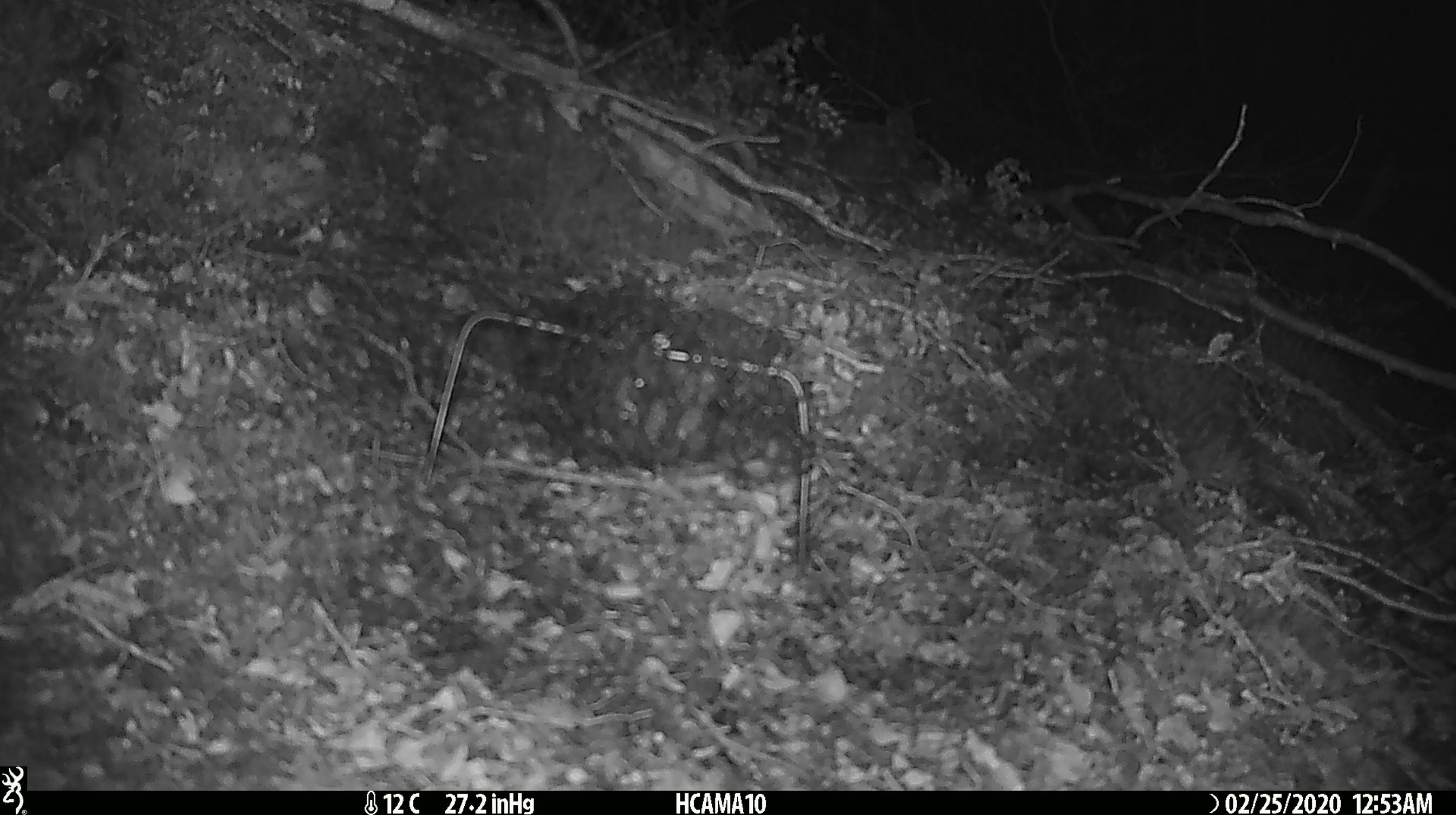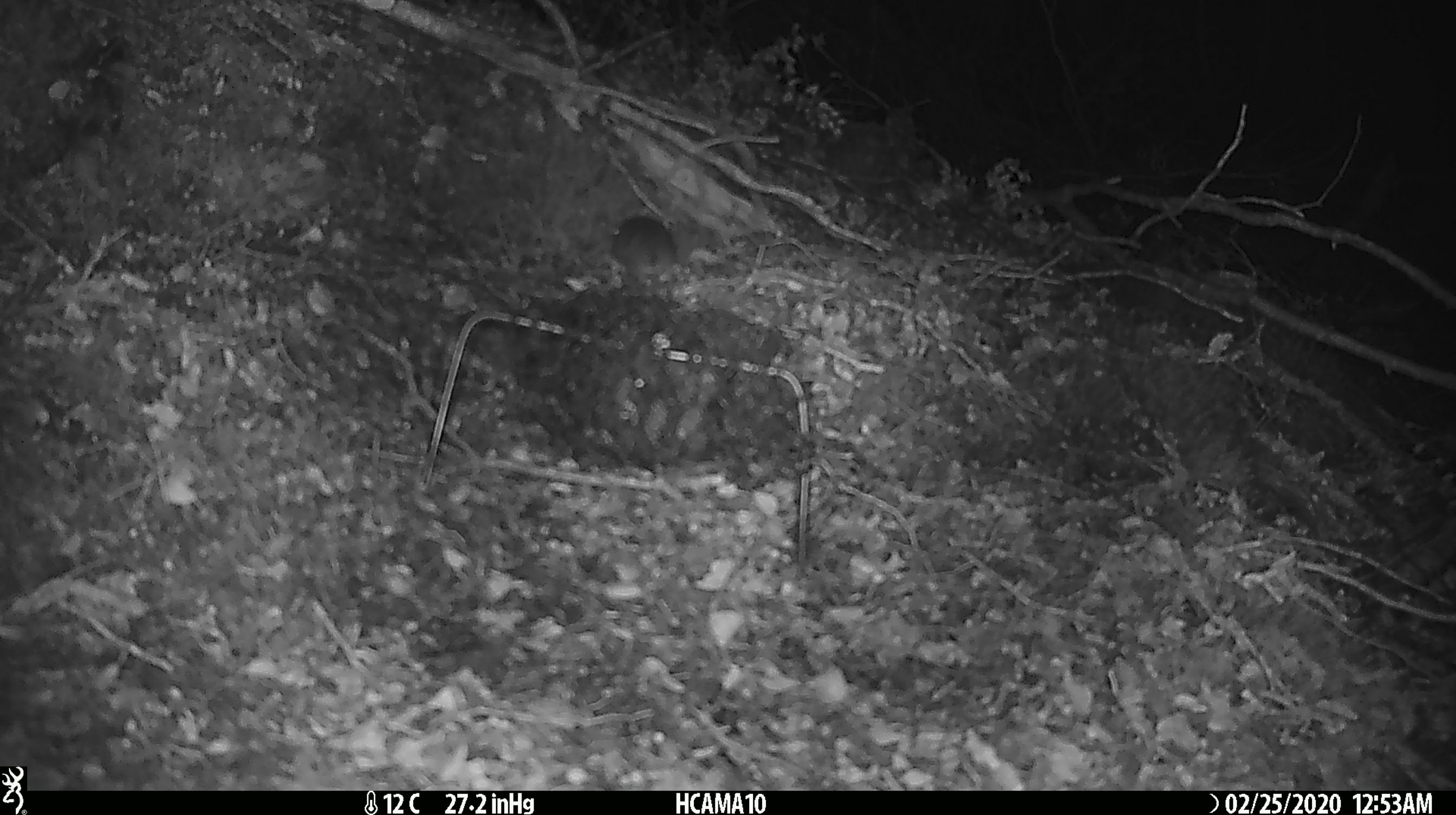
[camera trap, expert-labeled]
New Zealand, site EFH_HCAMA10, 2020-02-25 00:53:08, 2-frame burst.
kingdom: Animalia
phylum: Chordata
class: Mammalia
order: Rodentia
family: Muridae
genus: Mus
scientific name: Mus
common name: mouse